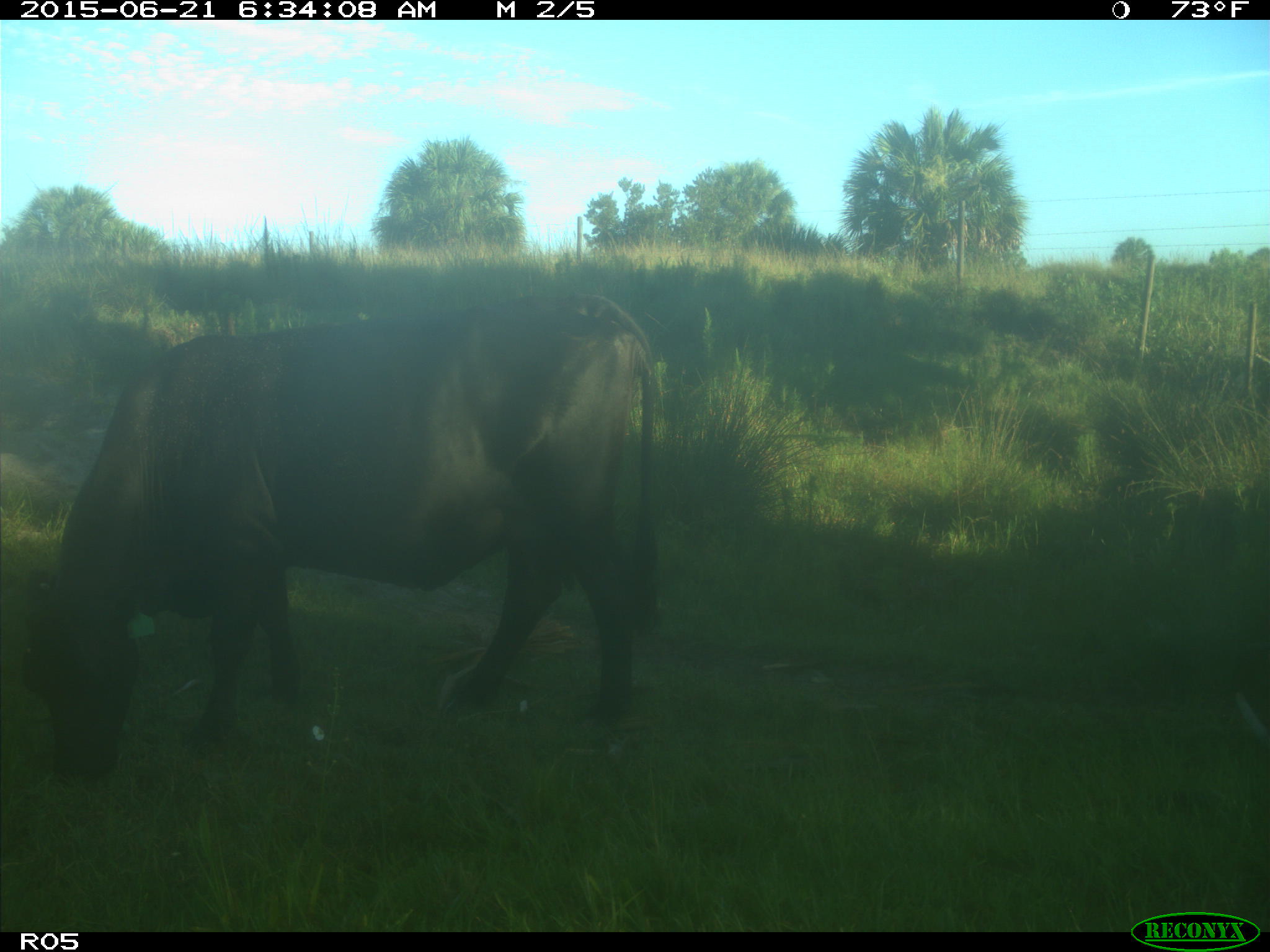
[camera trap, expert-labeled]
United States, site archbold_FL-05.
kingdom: Animalia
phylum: Chordata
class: Mammalia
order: Artiodactyla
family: Bovidae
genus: Bos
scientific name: Bos taurus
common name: domestic cow